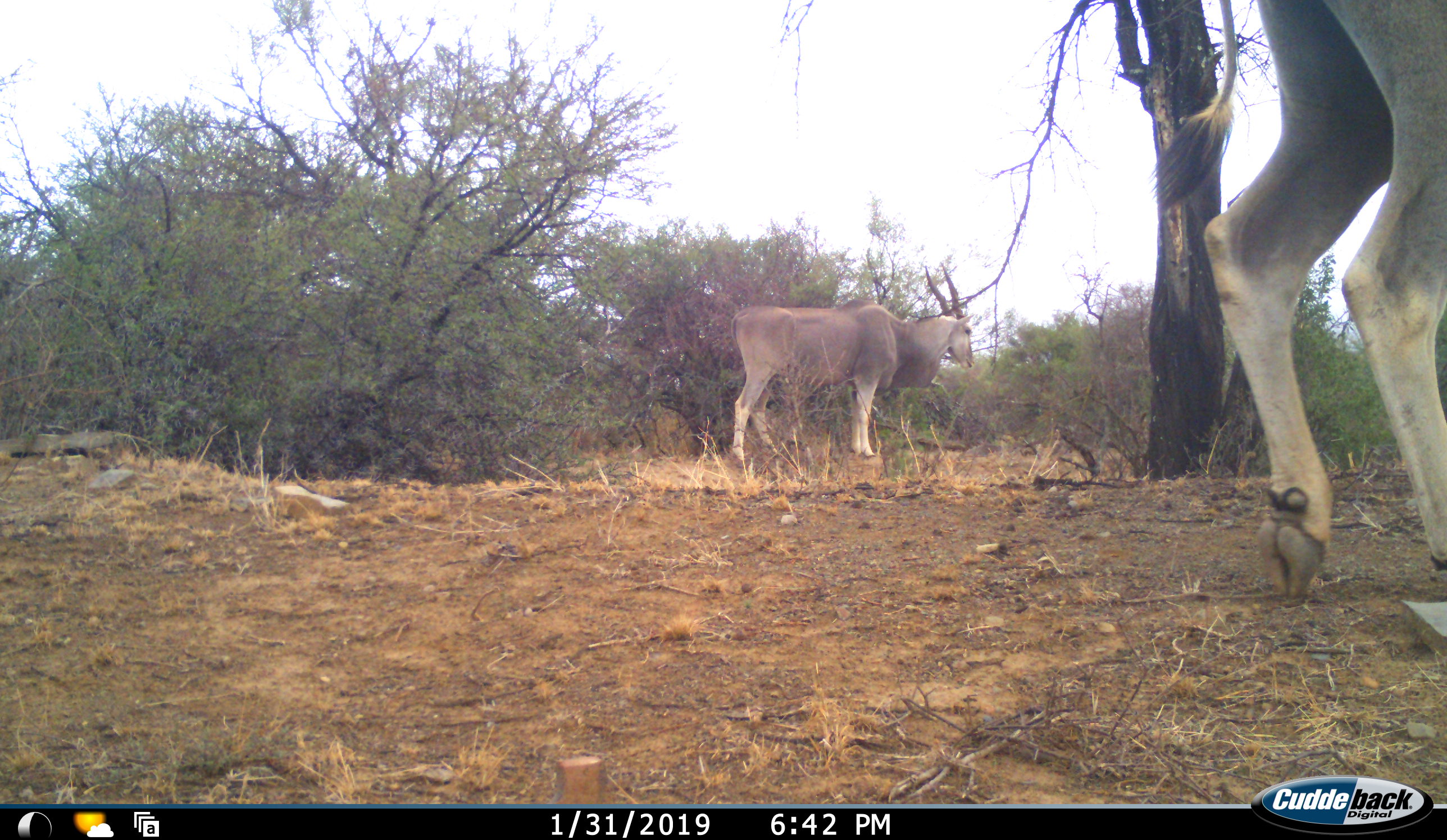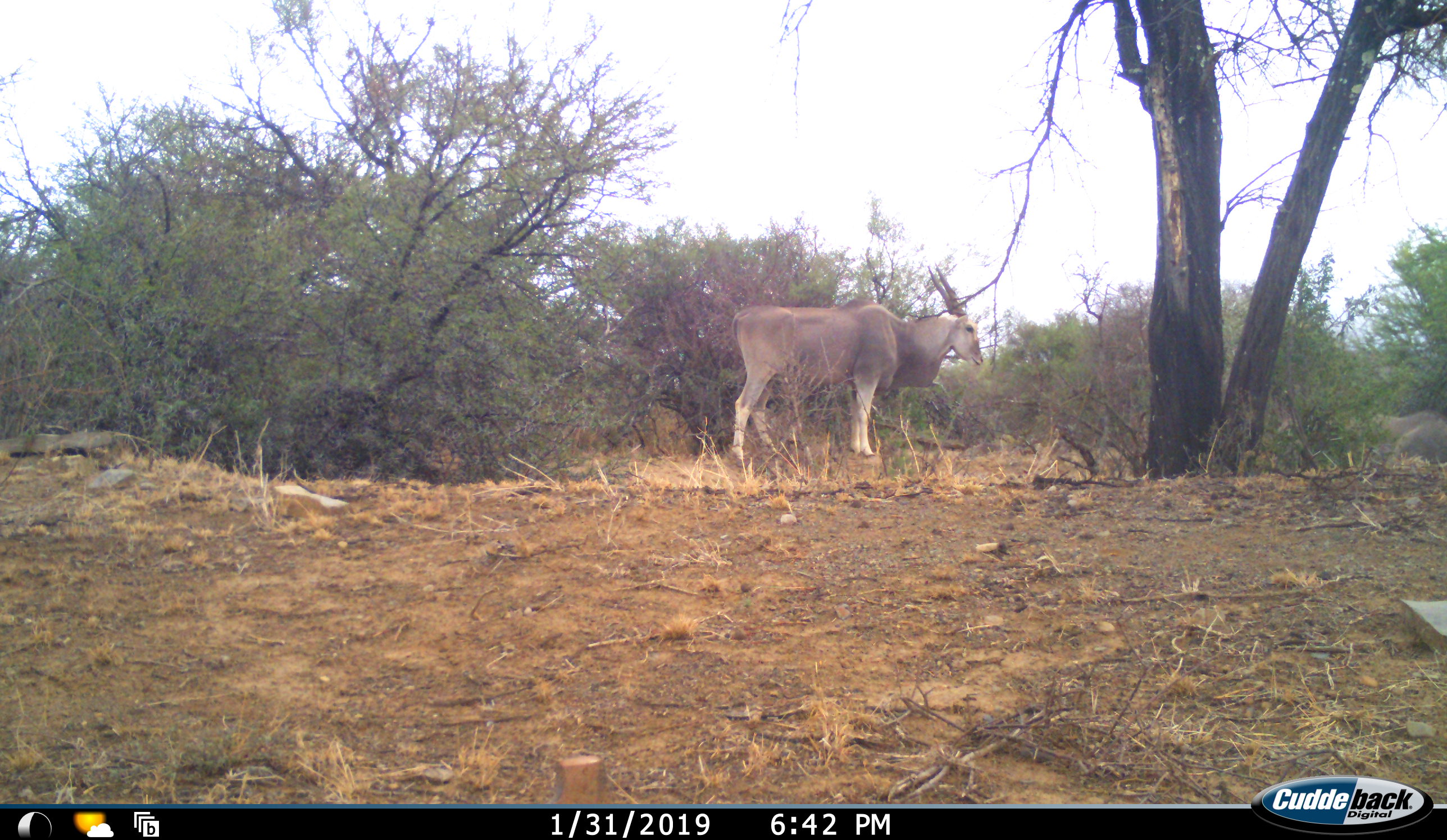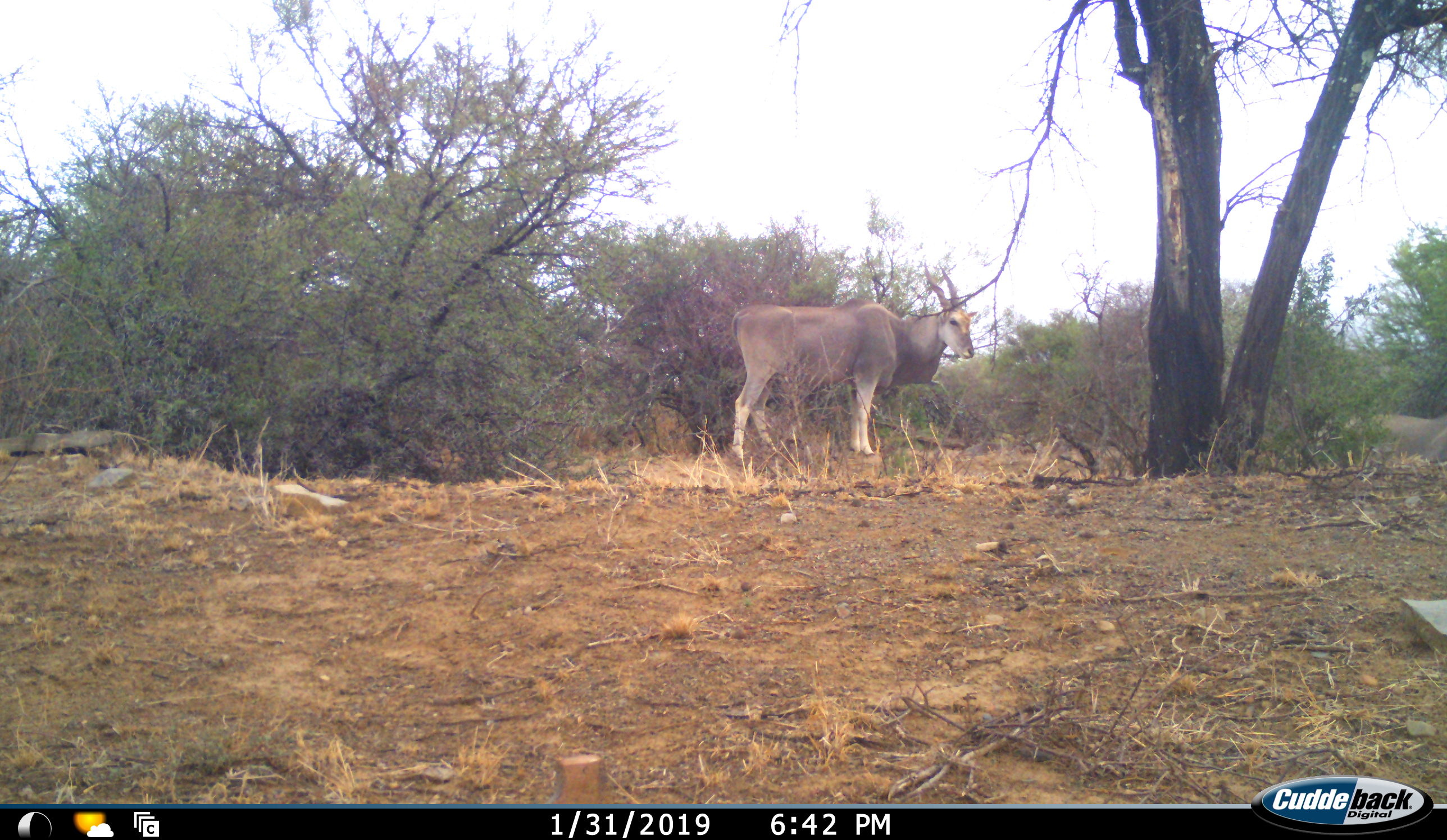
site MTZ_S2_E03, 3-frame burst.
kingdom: Animalia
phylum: Chordata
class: Mammalia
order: Artiodactyla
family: Bovidae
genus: Tragelaphus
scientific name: Tragelaphus oryx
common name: eland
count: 2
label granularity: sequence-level